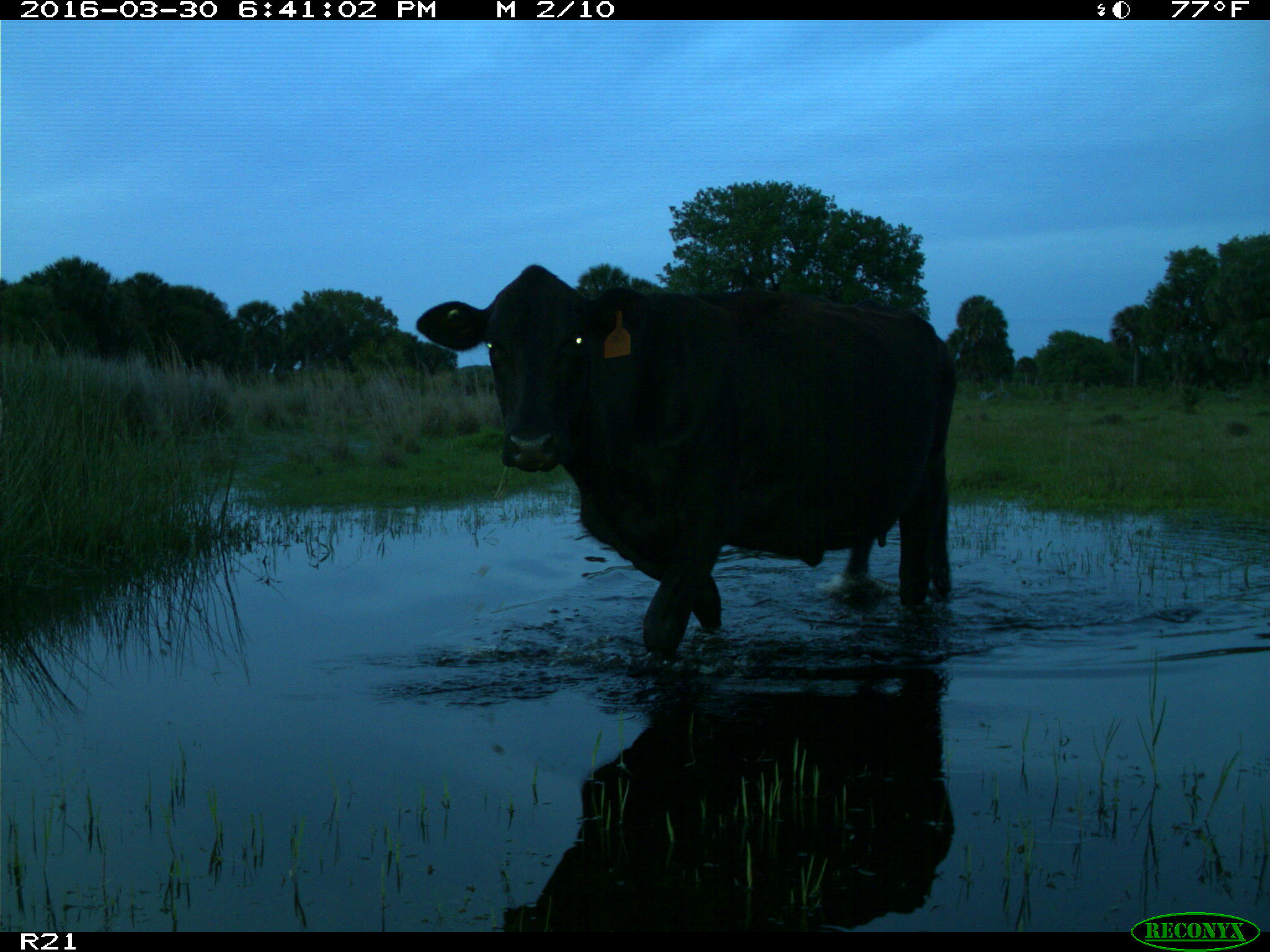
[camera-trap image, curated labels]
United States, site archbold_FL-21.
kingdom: Animalia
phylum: Chordata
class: Mammalia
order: Artiodactyla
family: Bovidae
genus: Bos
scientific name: Bos taurus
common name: domestic cow